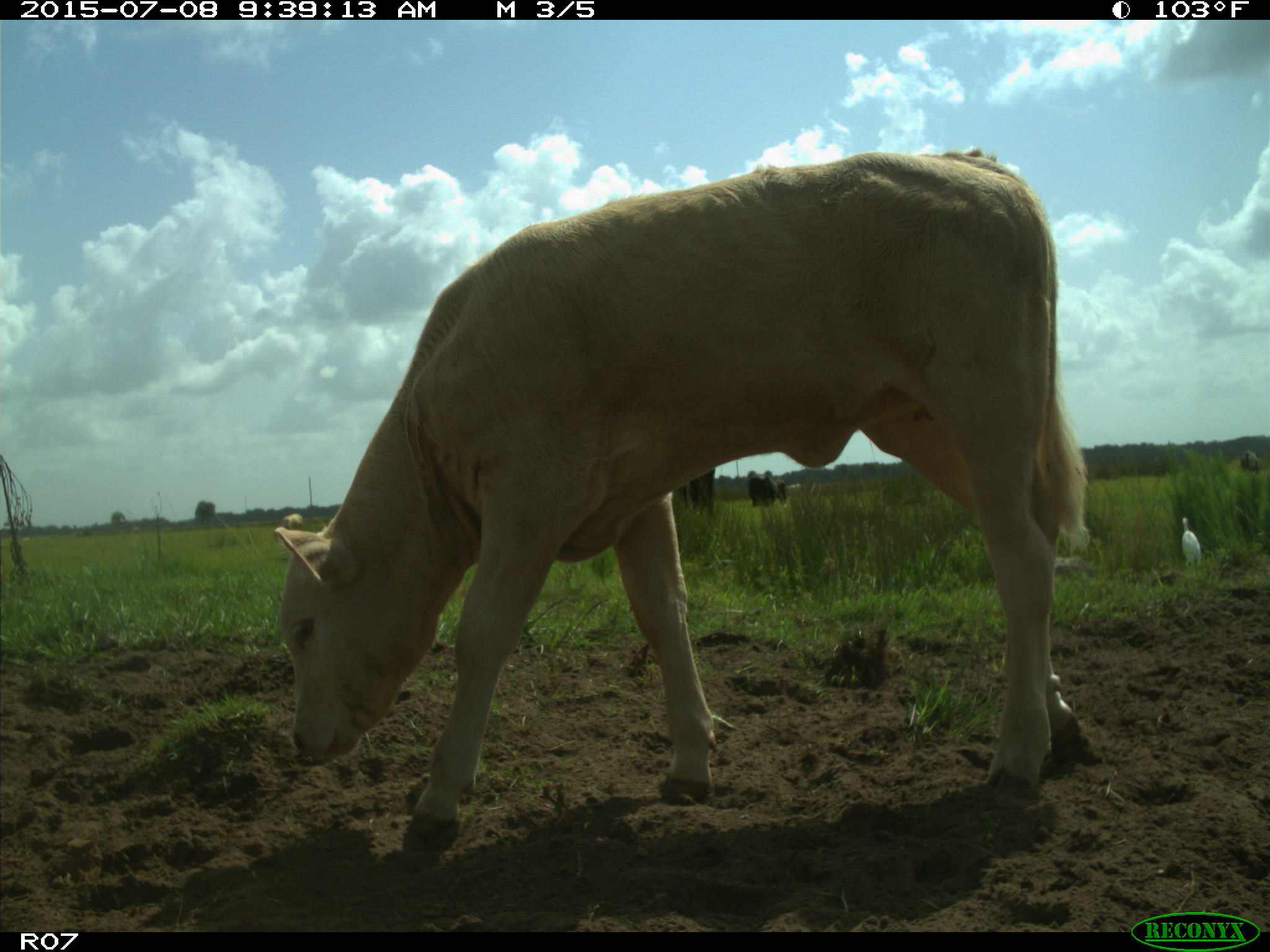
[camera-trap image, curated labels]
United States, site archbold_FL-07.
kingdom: Animalia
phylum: Chordata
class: Mammalia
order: Artiodactyla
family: Bovidae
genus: Bos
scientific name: Bos taurus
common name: domestic cow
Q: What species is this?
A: Bos taurus (domestic cow).